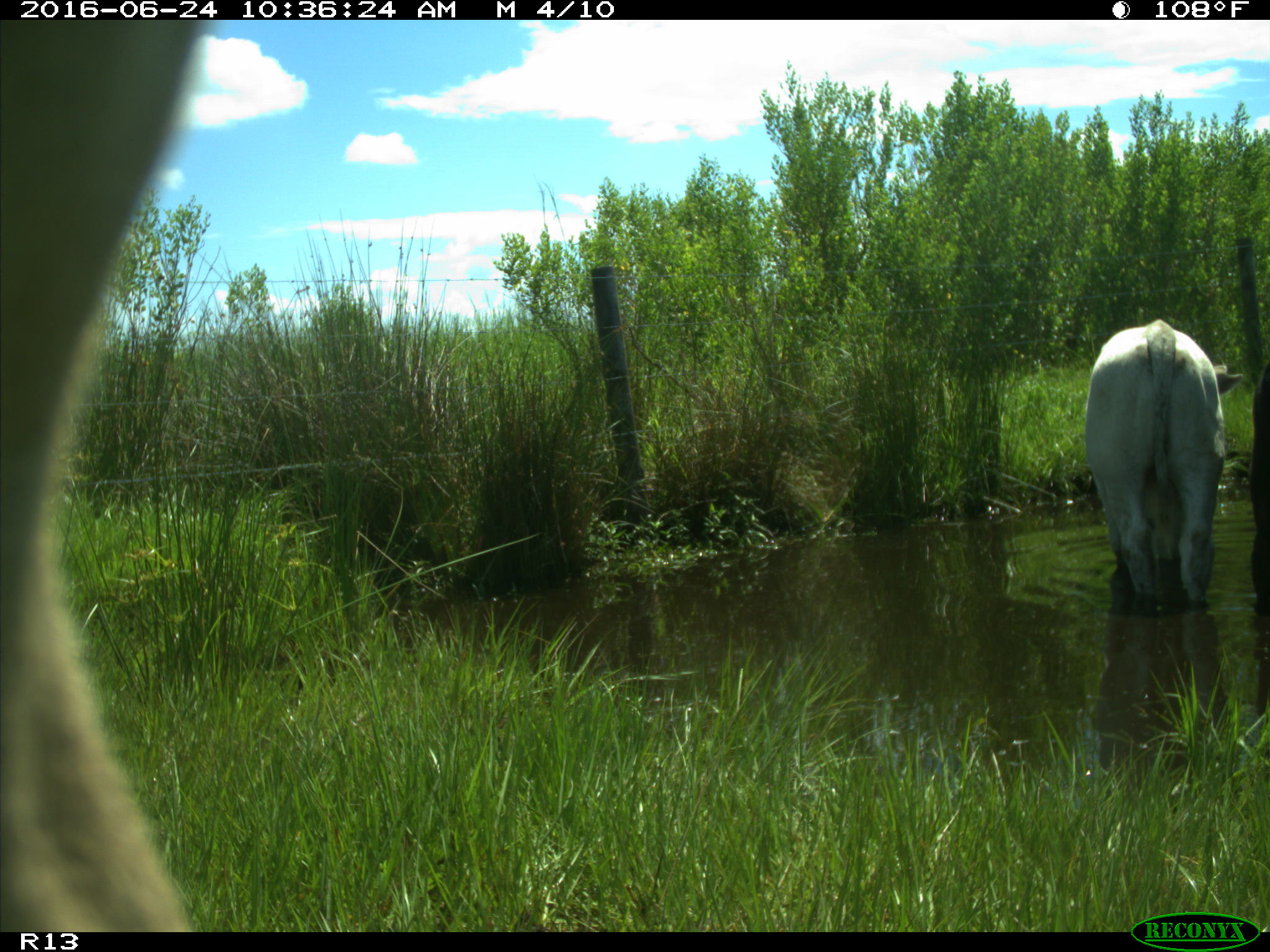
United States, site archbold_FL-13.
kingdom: Animalia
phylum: Chordata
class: Mammalia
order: Artiodactyla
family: Bovidae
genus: Bos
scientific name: Bos taurus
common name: domestic cow